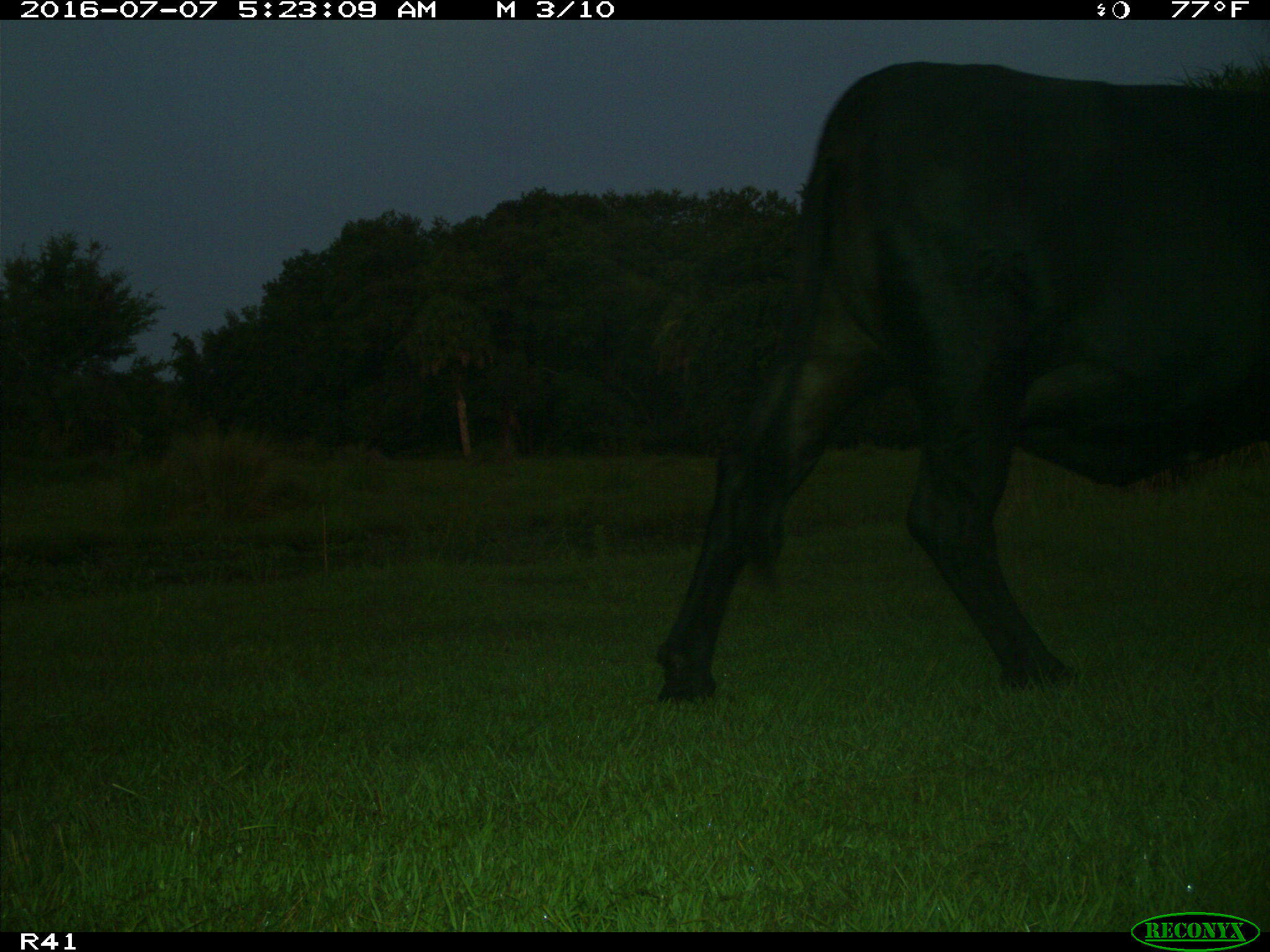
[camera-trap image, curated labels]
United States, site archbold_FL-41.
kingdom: Animalia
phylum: Chordata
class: Mammalia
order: Artiodactyla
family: Bovidae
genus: Bos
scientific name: Bos taurus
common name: domestic cow